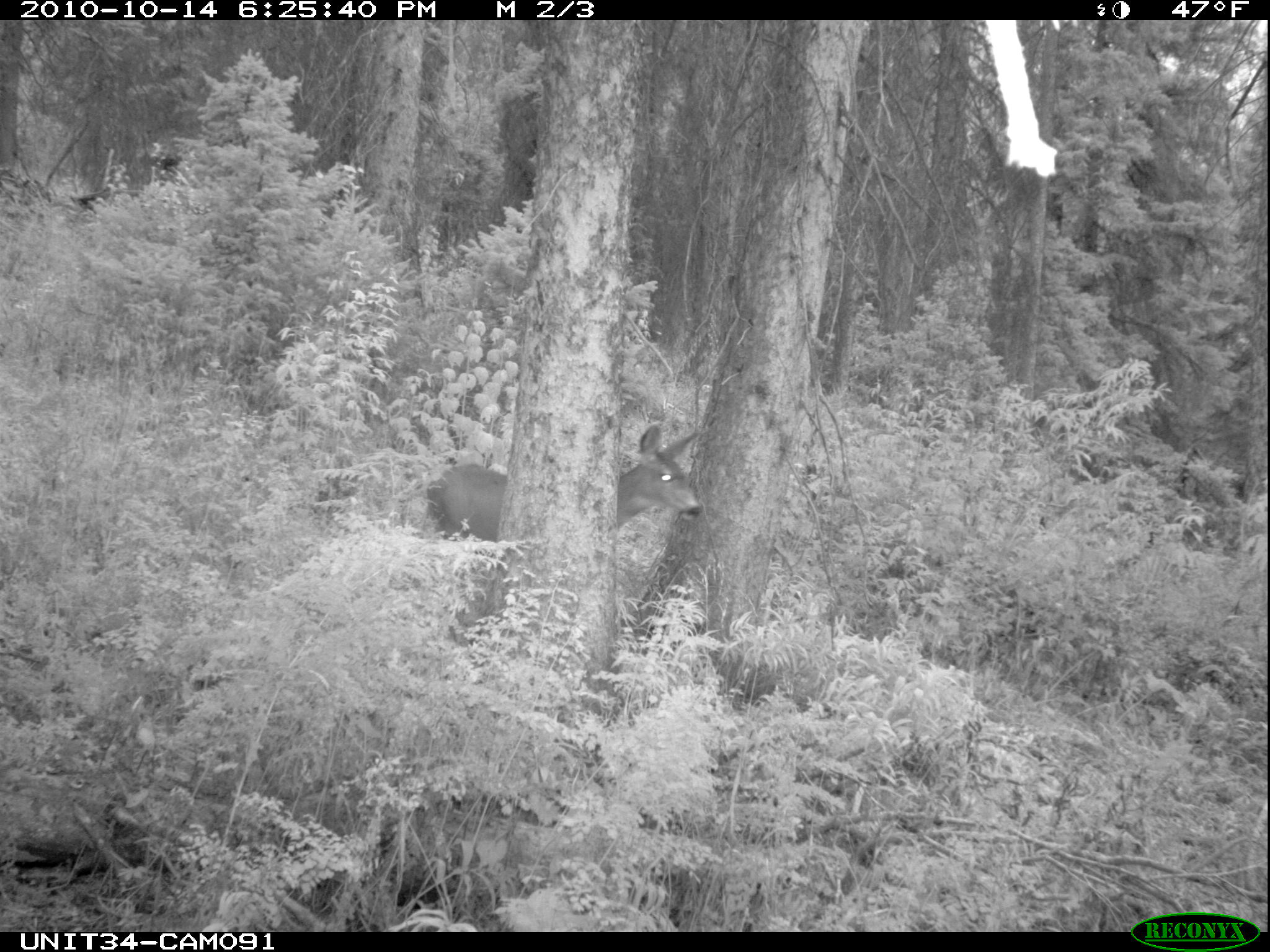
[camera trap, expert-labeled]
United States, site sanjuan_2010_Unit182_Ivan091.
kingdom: Animalia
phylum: Chordata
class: Mammalia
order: Artiodactyla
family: Cervidae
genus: Odocoileus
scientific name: Odocoileus hemionus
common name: mule deer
Odocoileus hemionus (mule deer).